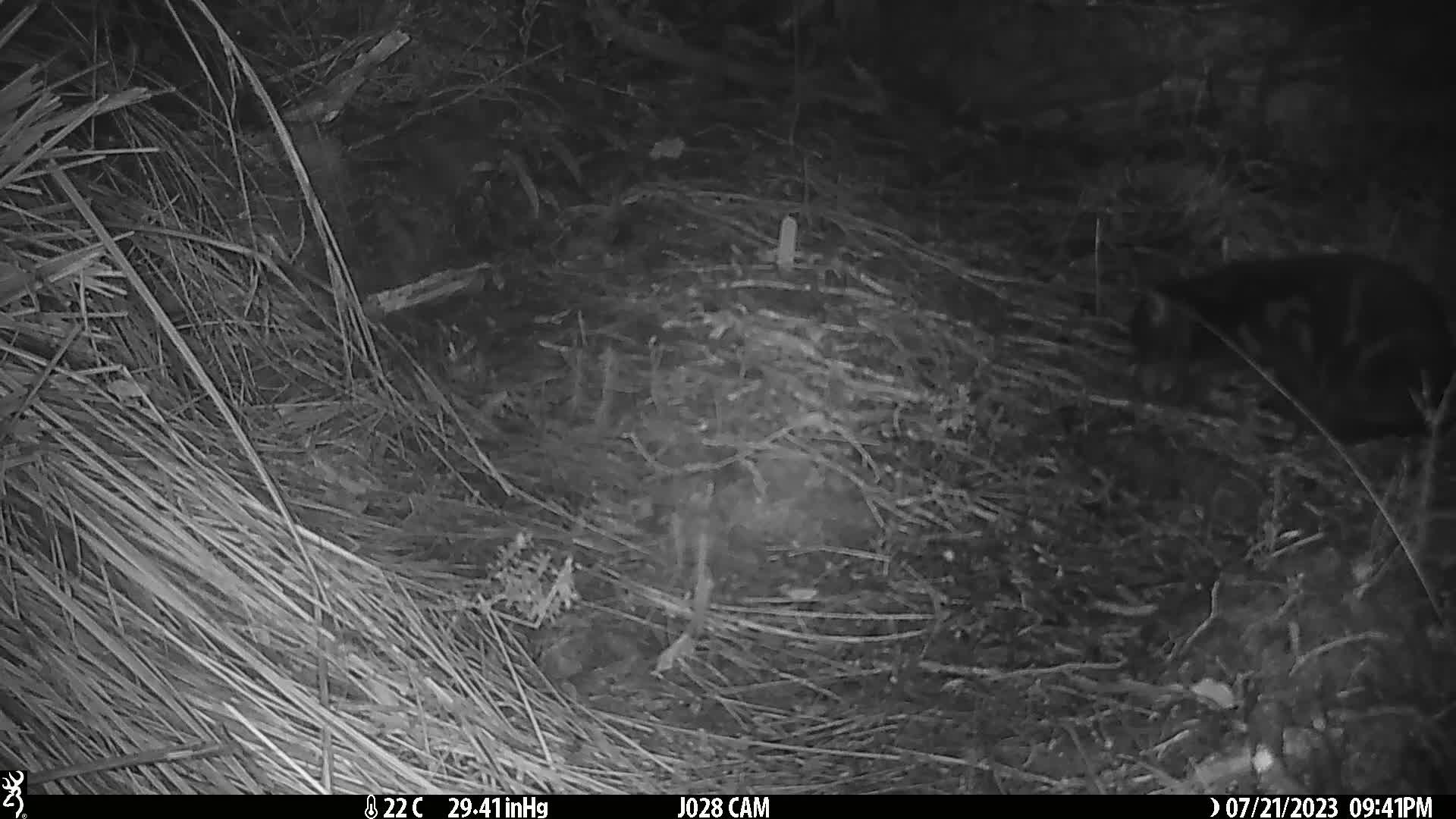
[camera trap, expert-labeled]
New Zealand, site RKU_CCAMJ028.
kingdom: Animalia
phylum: Chordata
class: Mammalia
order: Carnivora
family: Felidae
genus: Felis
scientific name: Felis catus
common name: domestic cat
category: cat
Cat (domestic cat) (Felis catus).